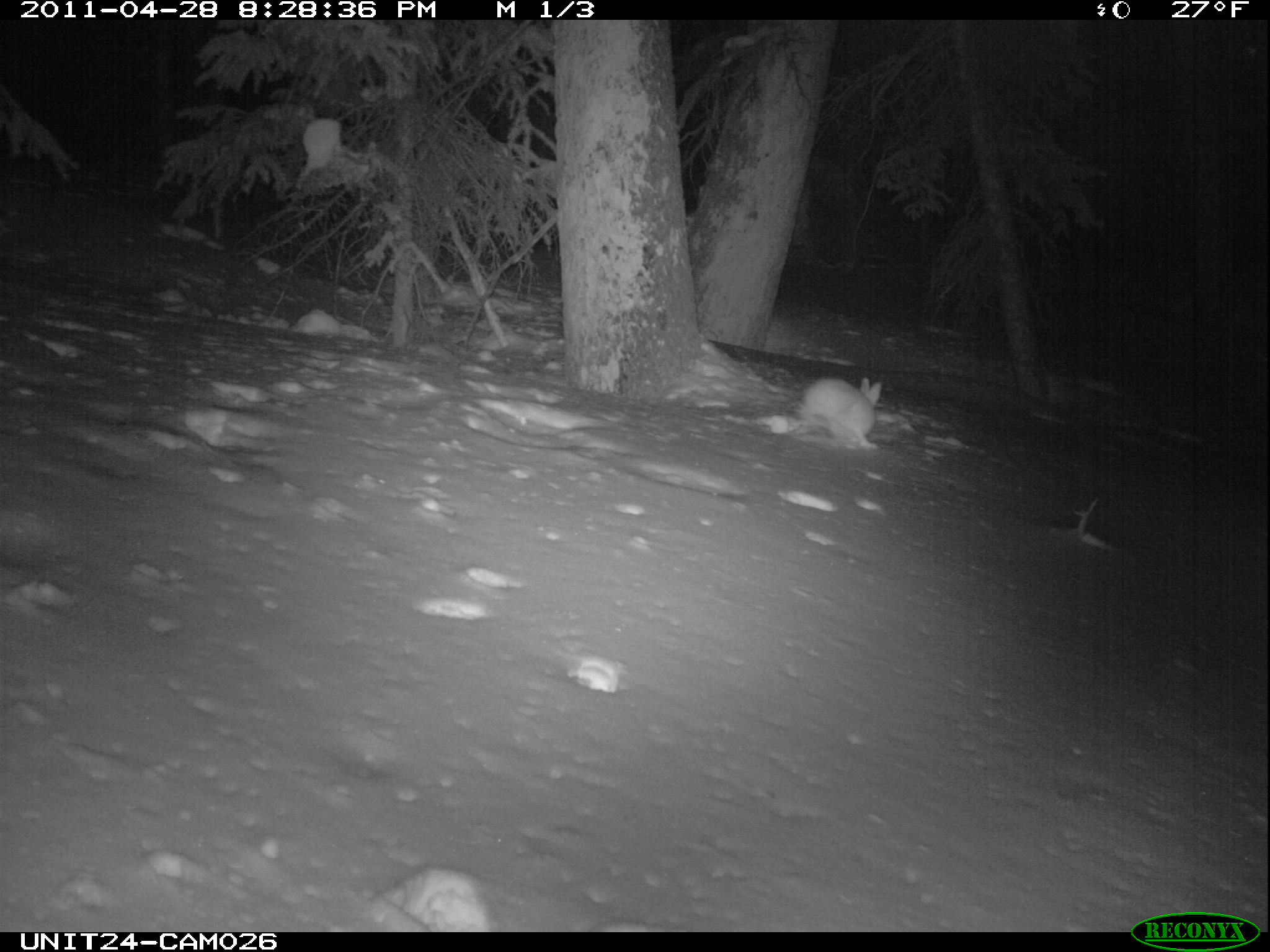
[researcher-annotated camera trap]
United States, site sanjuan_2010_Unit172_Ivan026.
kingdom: Animalia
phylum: Chordata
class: Mammalia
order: Lagomorpha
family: Leporidae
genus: Lepus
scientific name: Lepus americanus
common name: snowshoe hare